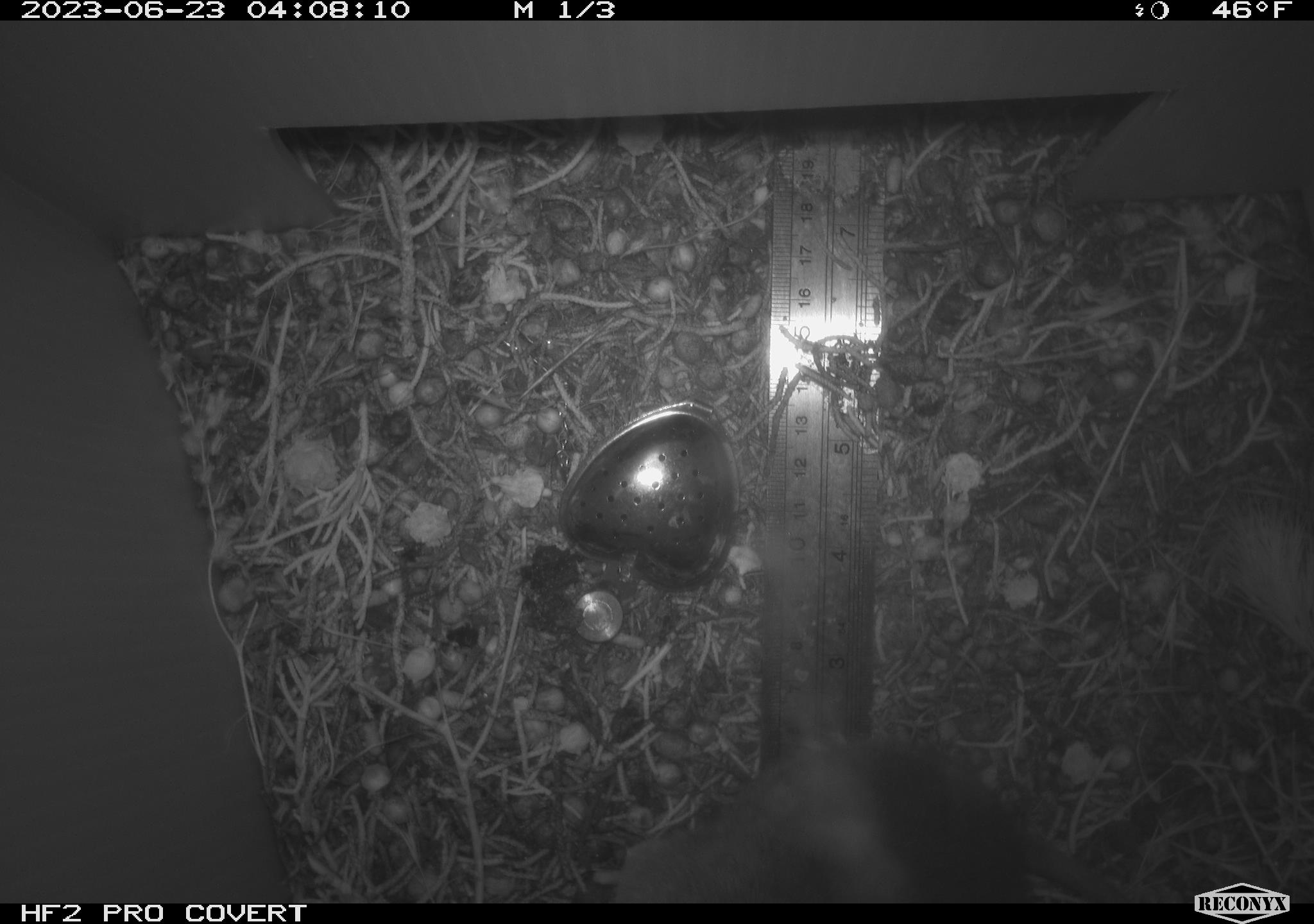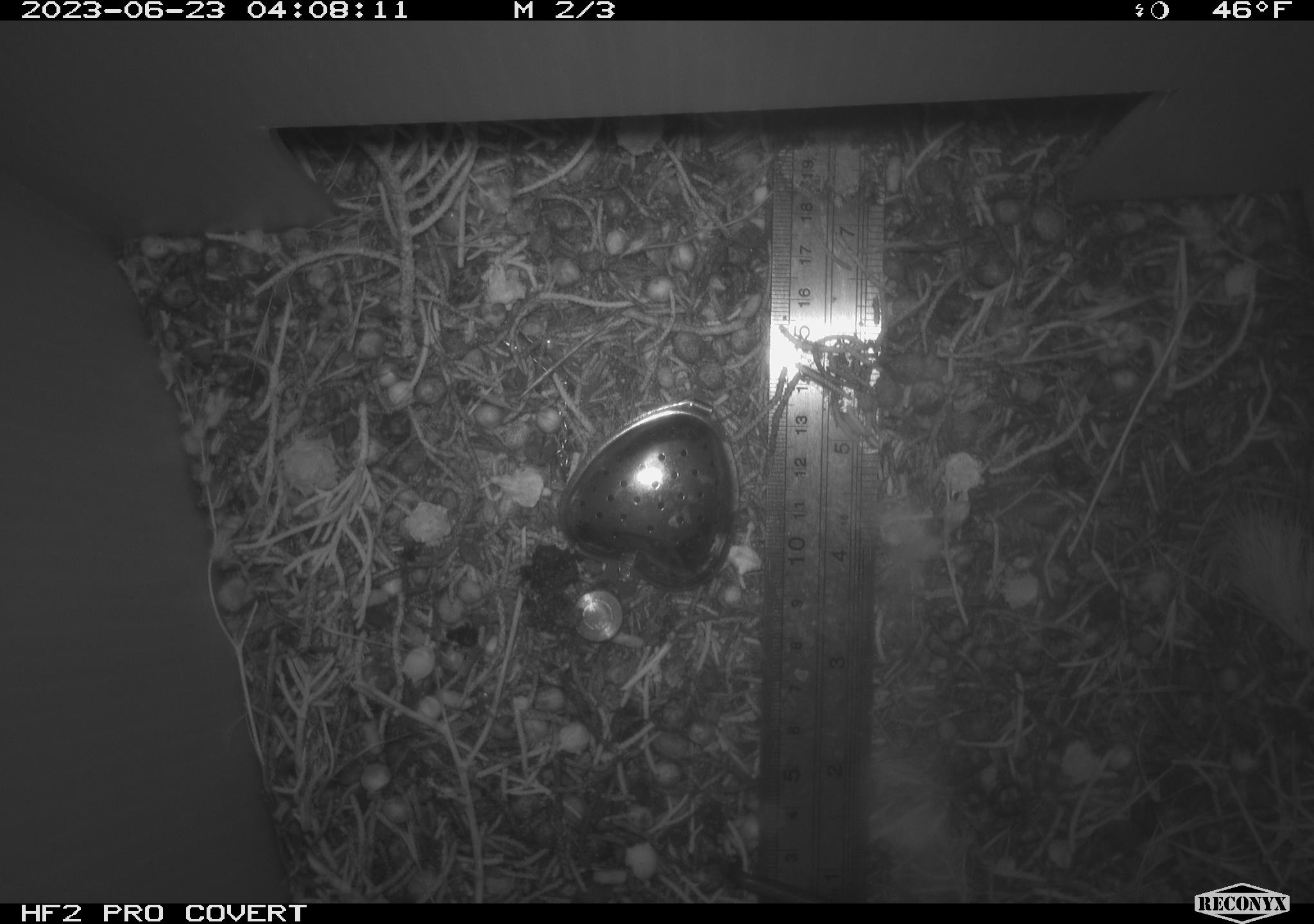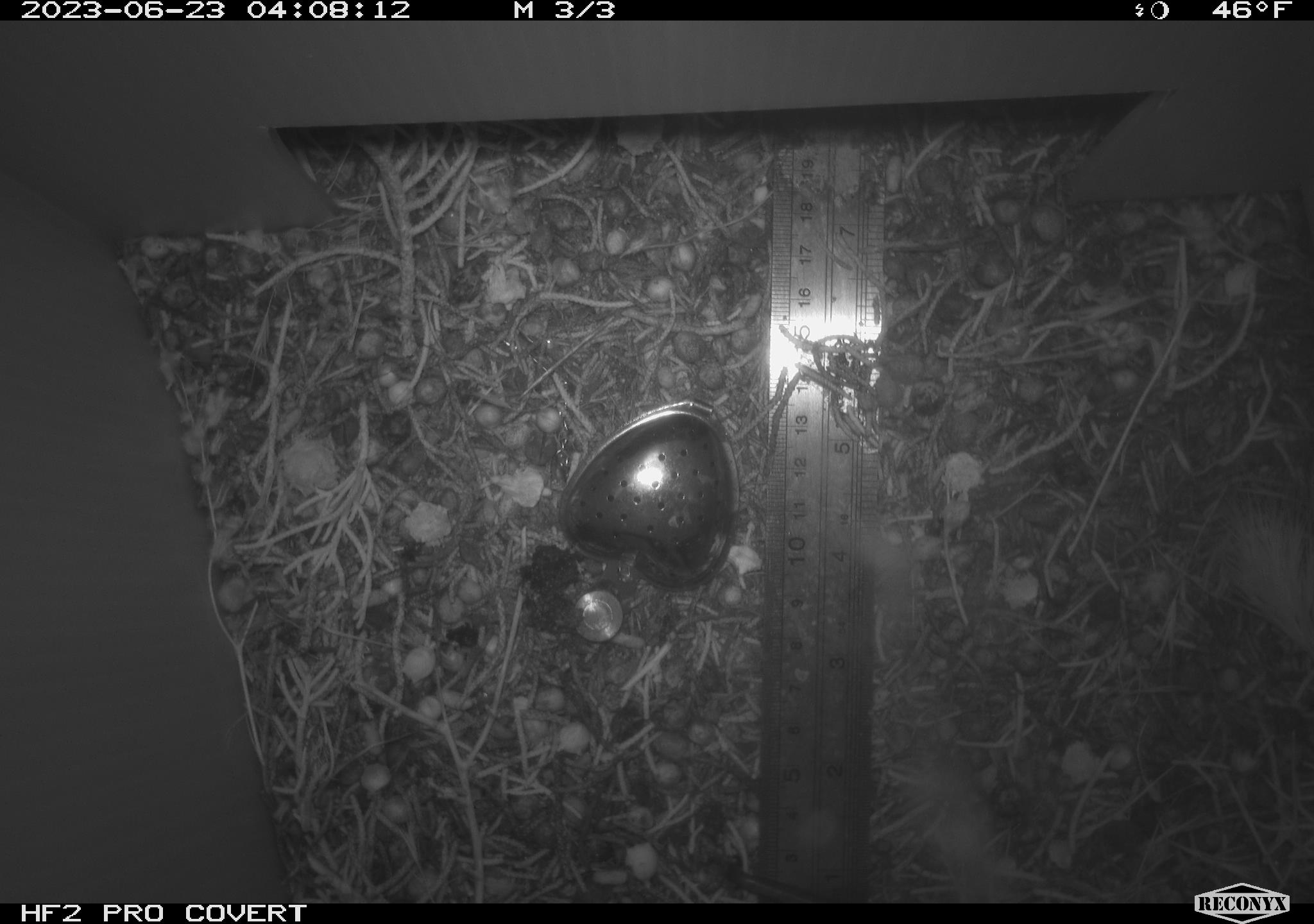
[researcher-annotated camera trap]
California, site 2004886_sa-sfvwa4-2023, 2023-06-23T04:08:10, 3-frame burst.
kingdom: Animalia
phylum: Chordata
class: Mammalia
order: Rodentia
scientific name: Rodentia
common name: mouse species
Mouse species (Rodentia).